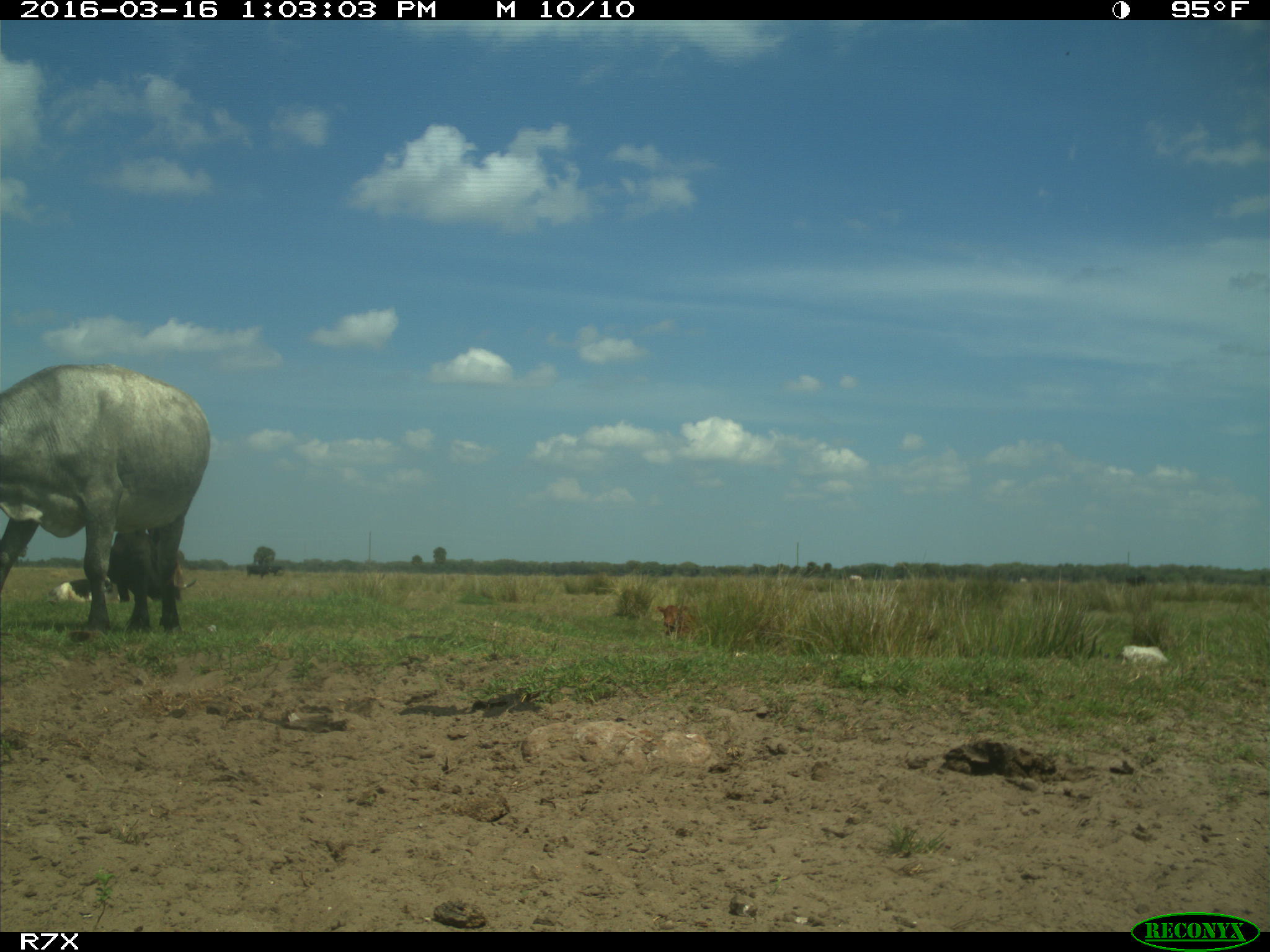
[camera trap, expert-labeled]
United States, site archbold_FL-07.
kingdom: Animalia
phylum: Chordata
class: Mammalia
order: Artiodactyla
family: Bovidae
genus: Bos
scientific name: Bos taurus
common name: domestic cow